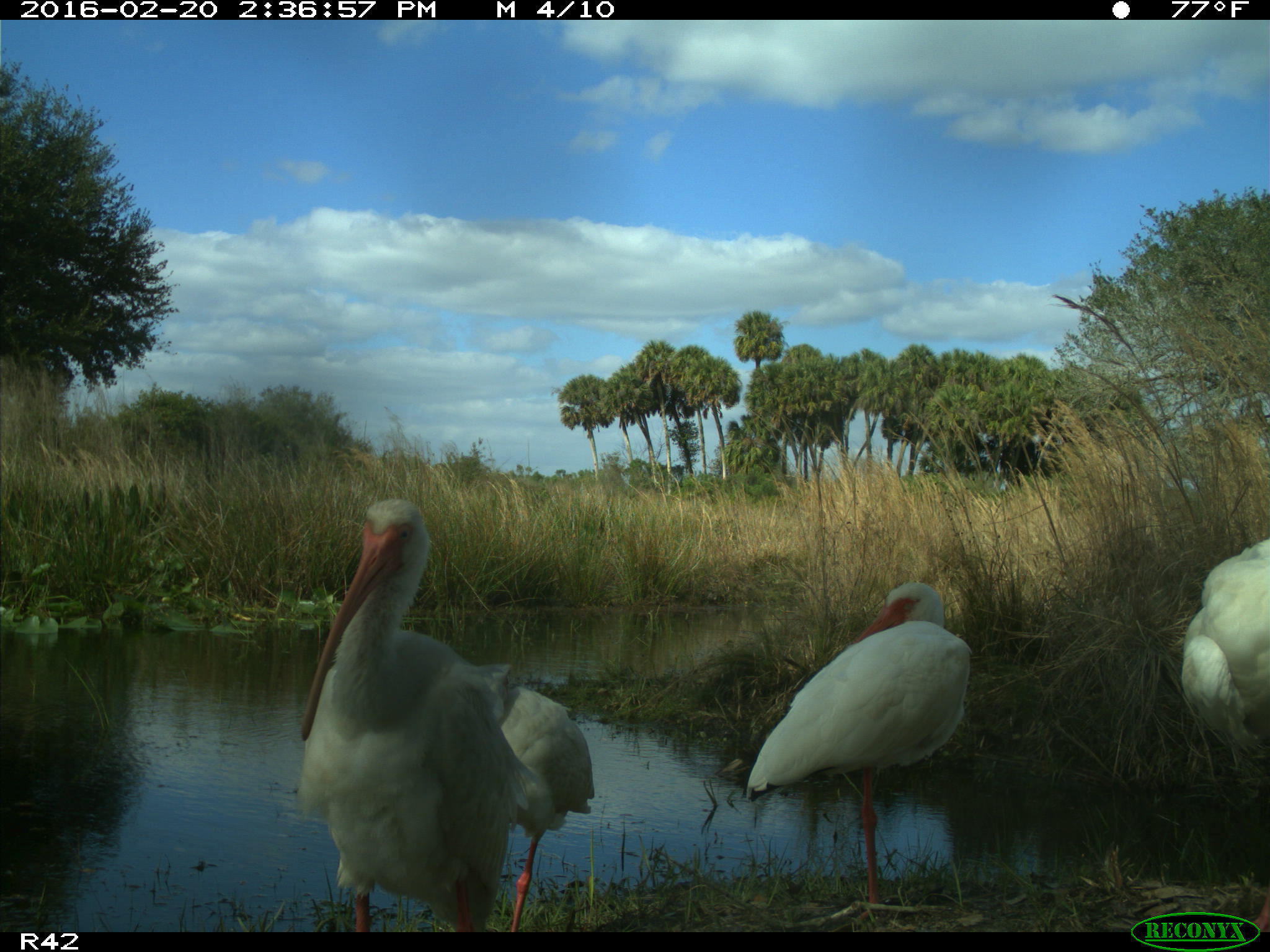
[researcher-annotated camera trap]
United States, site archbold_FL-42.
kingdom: Animalia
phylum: Chordata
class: Aves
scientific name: Aves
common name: birds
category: unidentified bird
Unidentified bird (birds) (Aves).